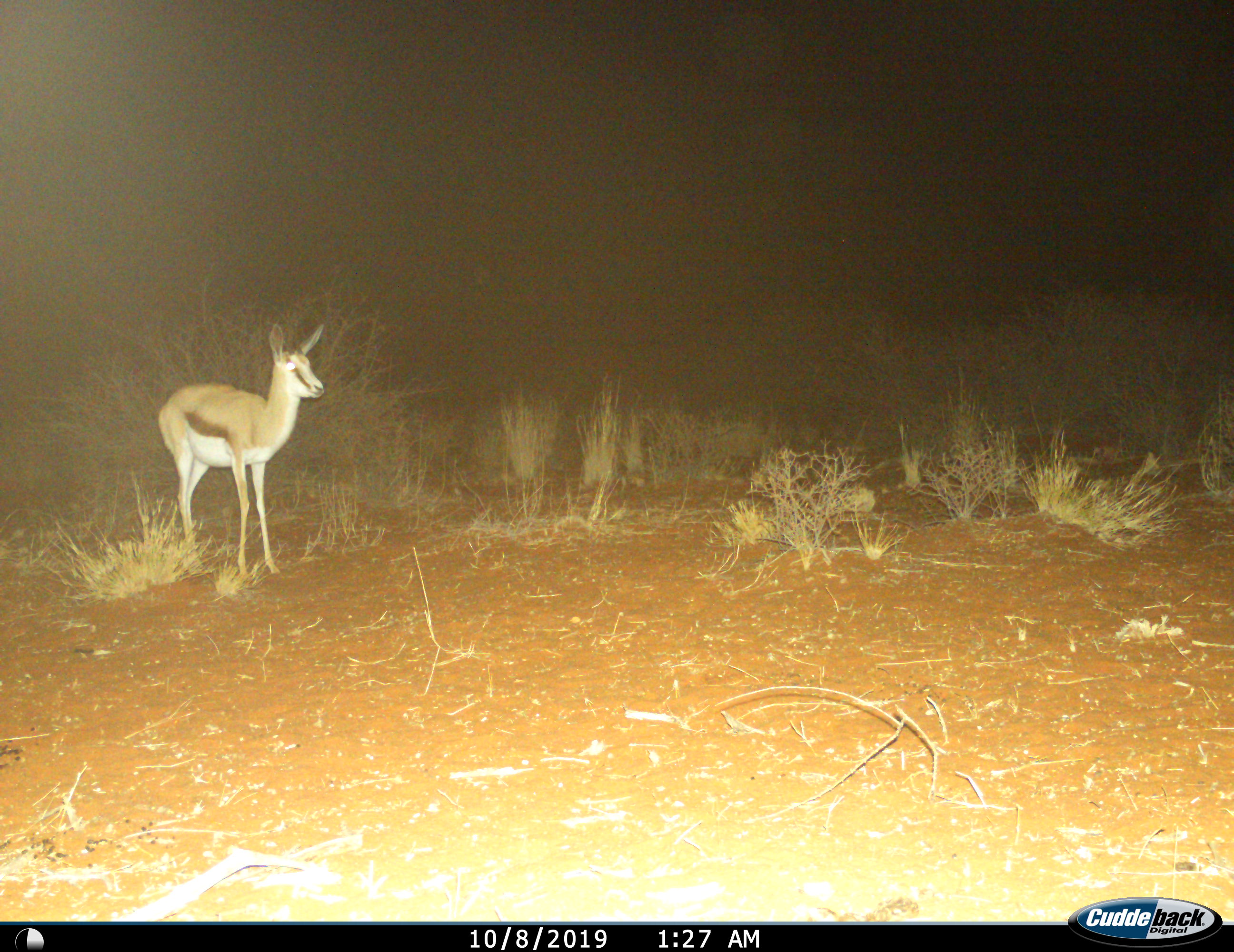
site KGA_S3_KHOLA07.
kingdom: Animalia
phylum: Chordata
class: Mammalia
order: Artiodactyla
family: Bovidae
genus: Antidorcas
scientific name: Antidorcas marsupialis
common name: springbok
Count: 1.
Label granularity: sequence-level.